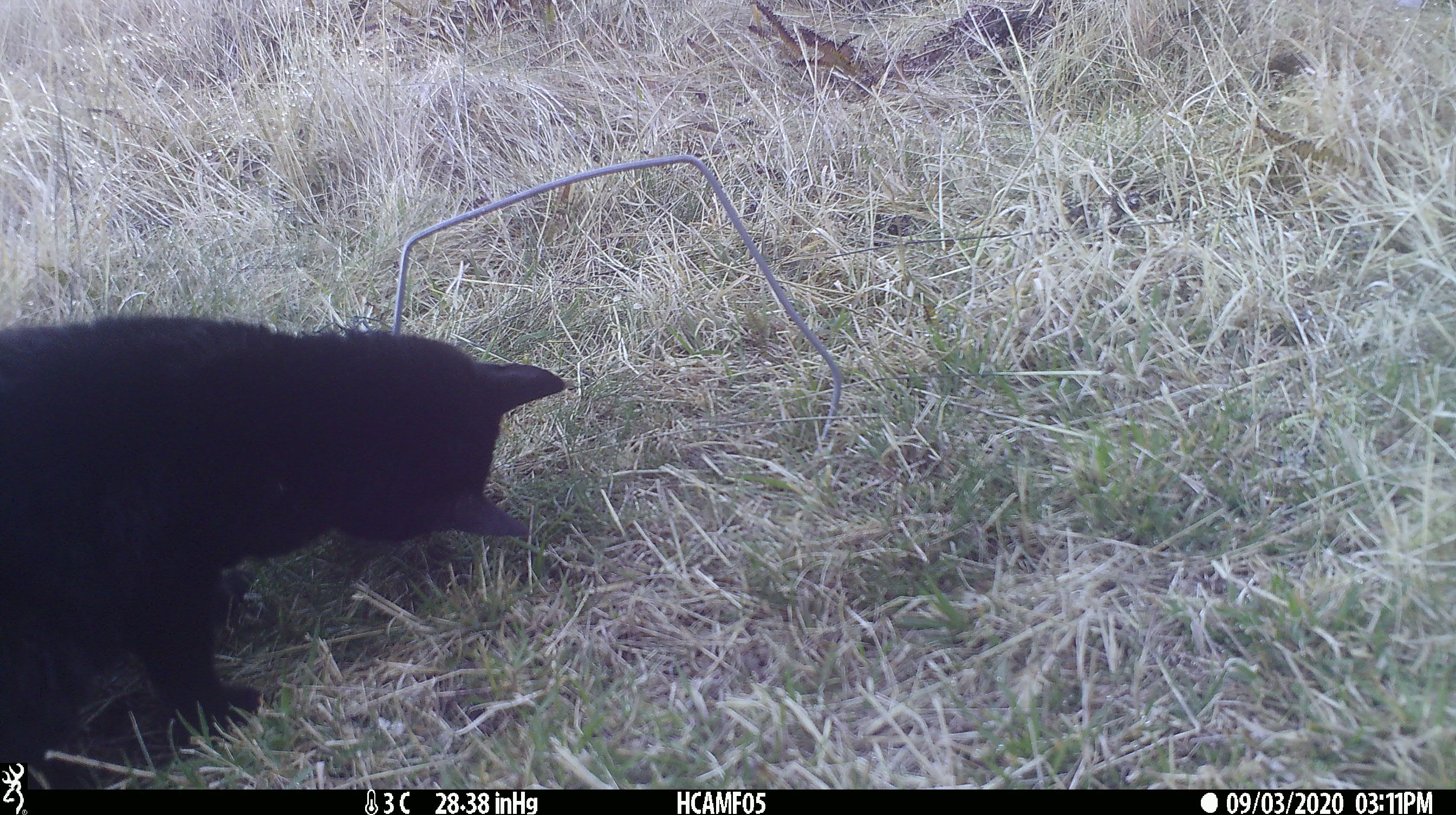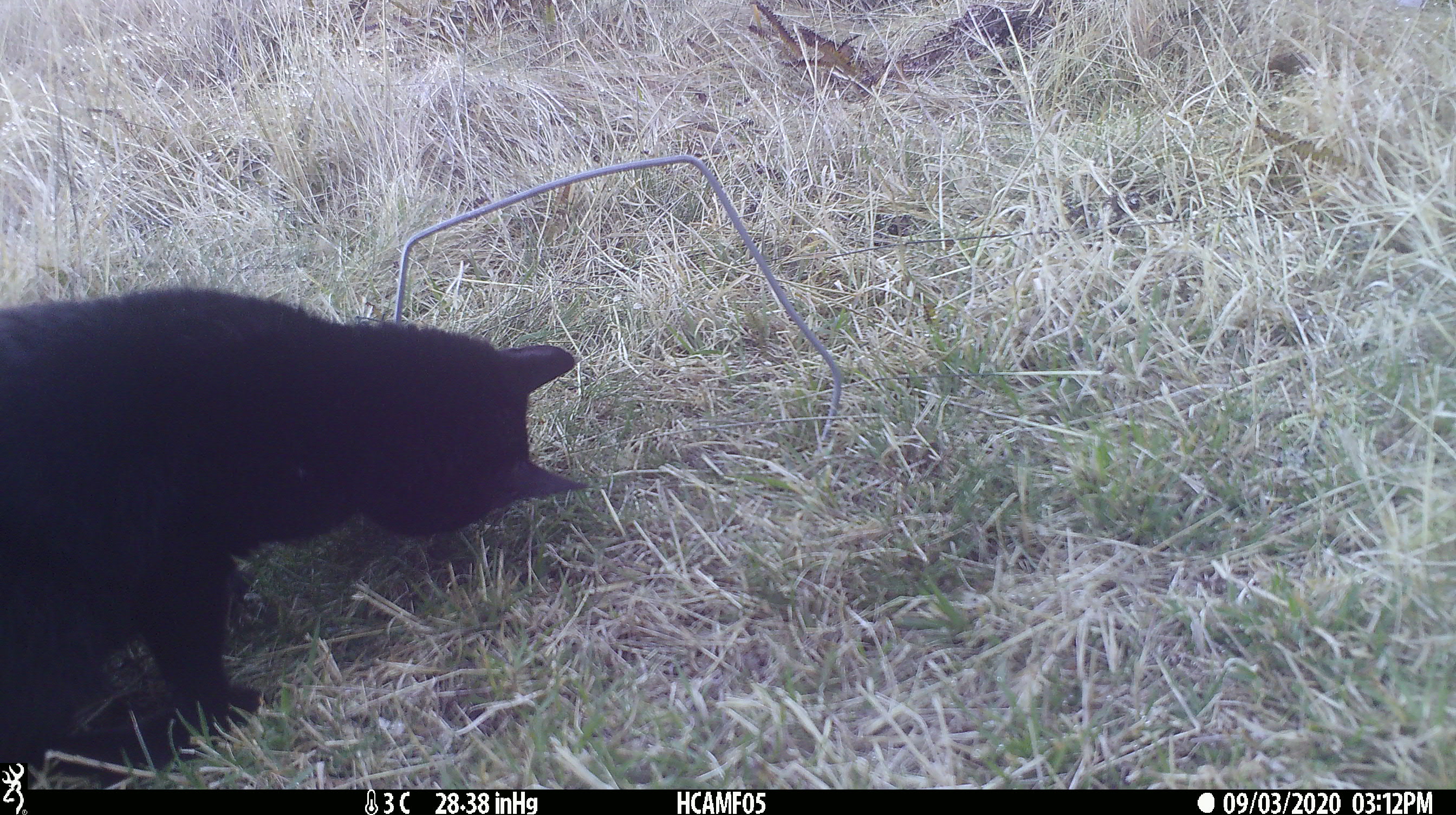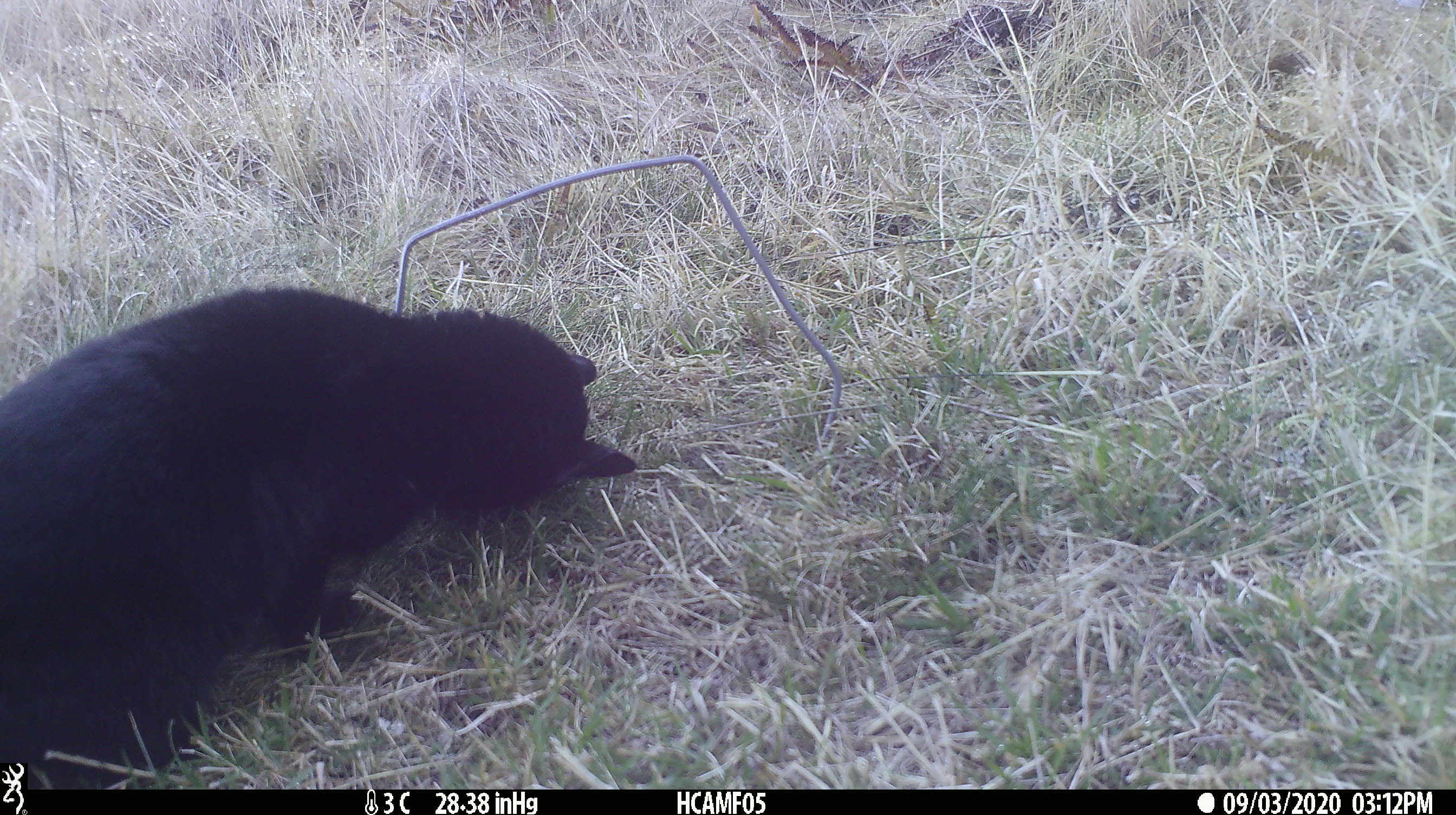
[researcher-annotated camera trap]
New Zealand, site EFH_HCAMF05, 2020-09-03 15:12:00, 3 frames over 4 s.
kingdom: Animalia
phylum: Chordata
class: Mammalia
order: Carnivora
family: Felidae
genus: Felis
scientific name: Felis catus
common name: domestic cat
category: cat